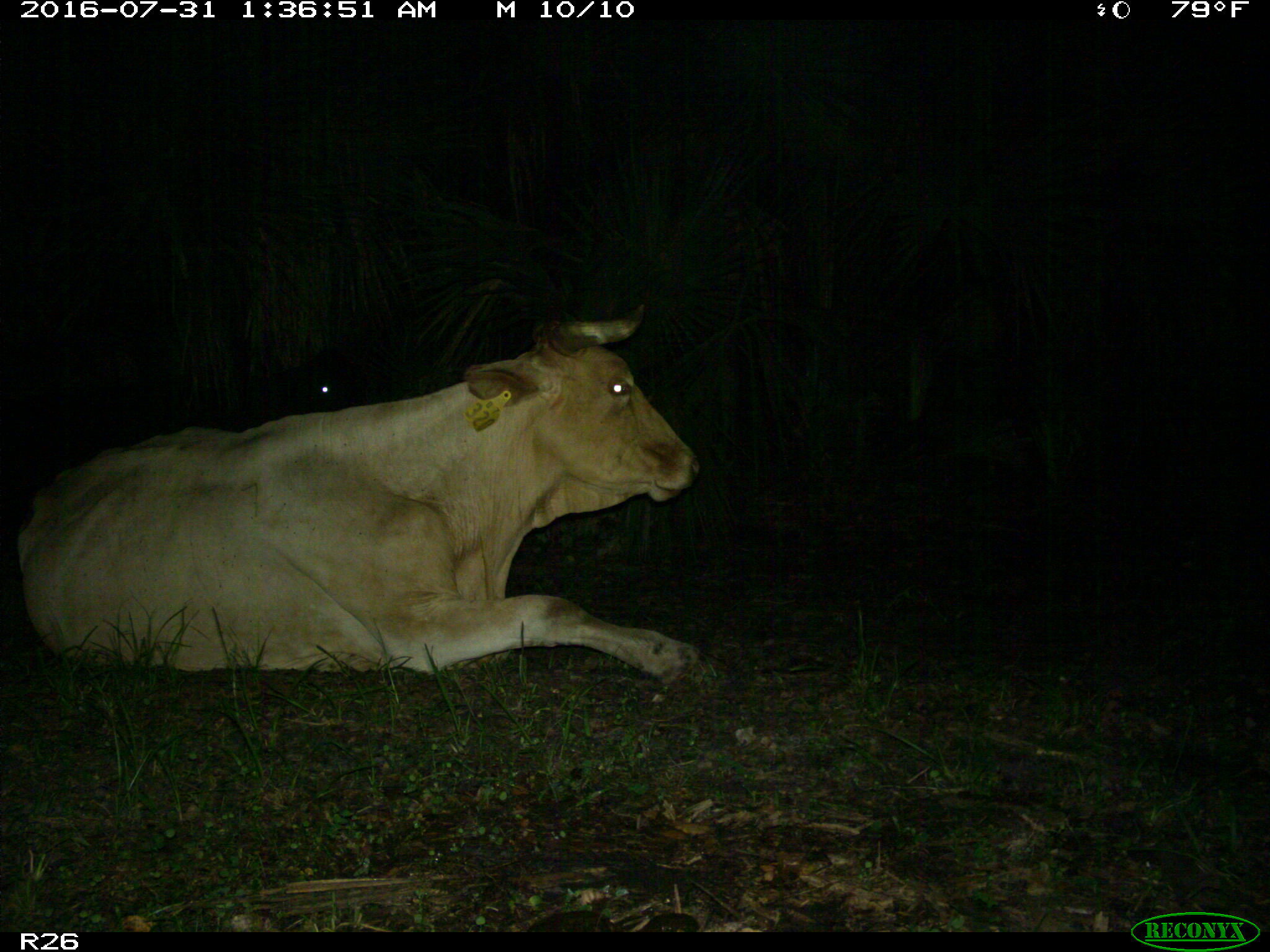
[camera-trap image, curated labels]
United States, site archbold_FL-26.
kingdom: Animalia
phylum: Chordata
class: Mammalia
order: Artiodactyla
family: Bovidae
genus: Bos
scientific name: Bos taurus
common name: domestic cow